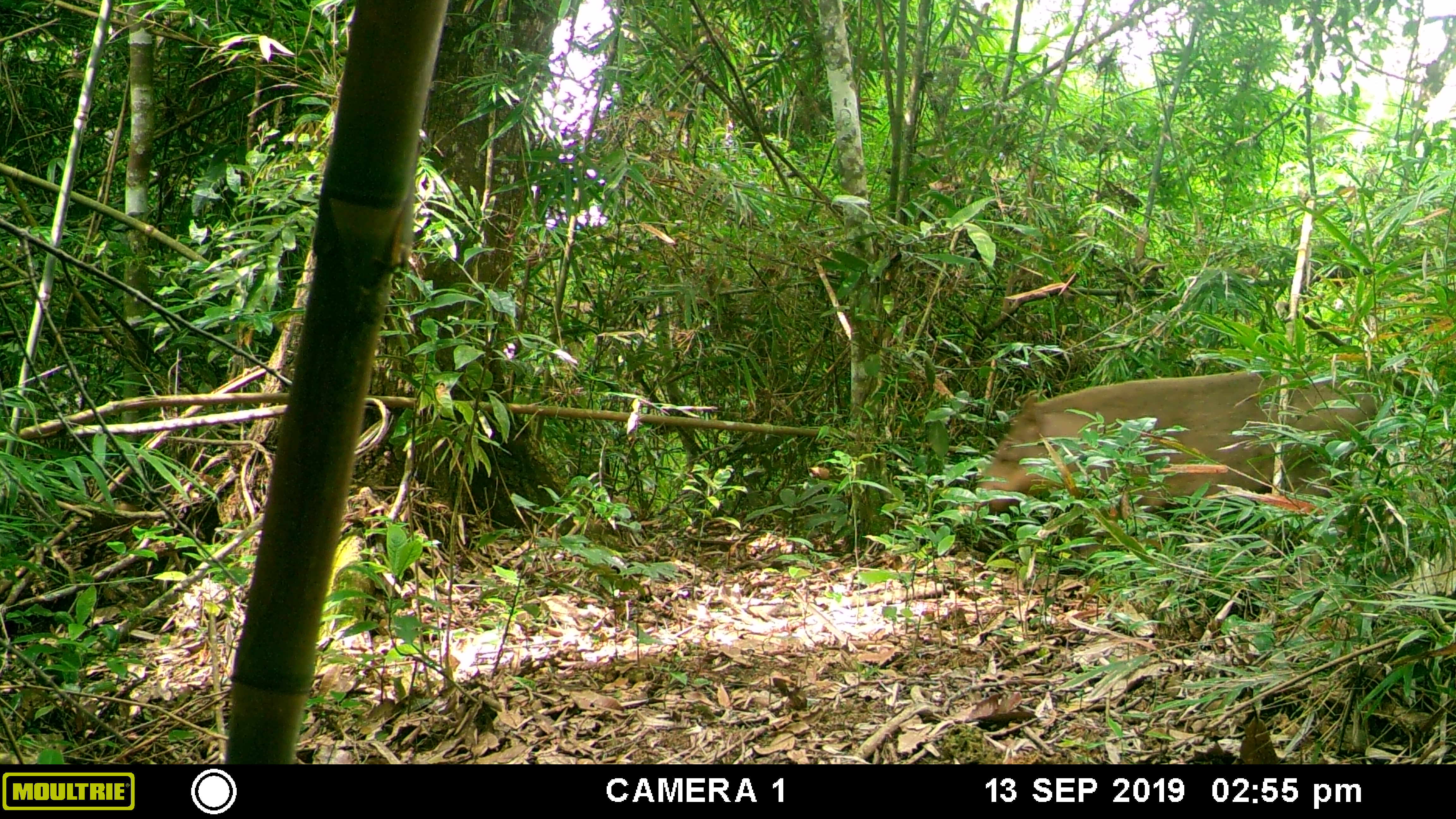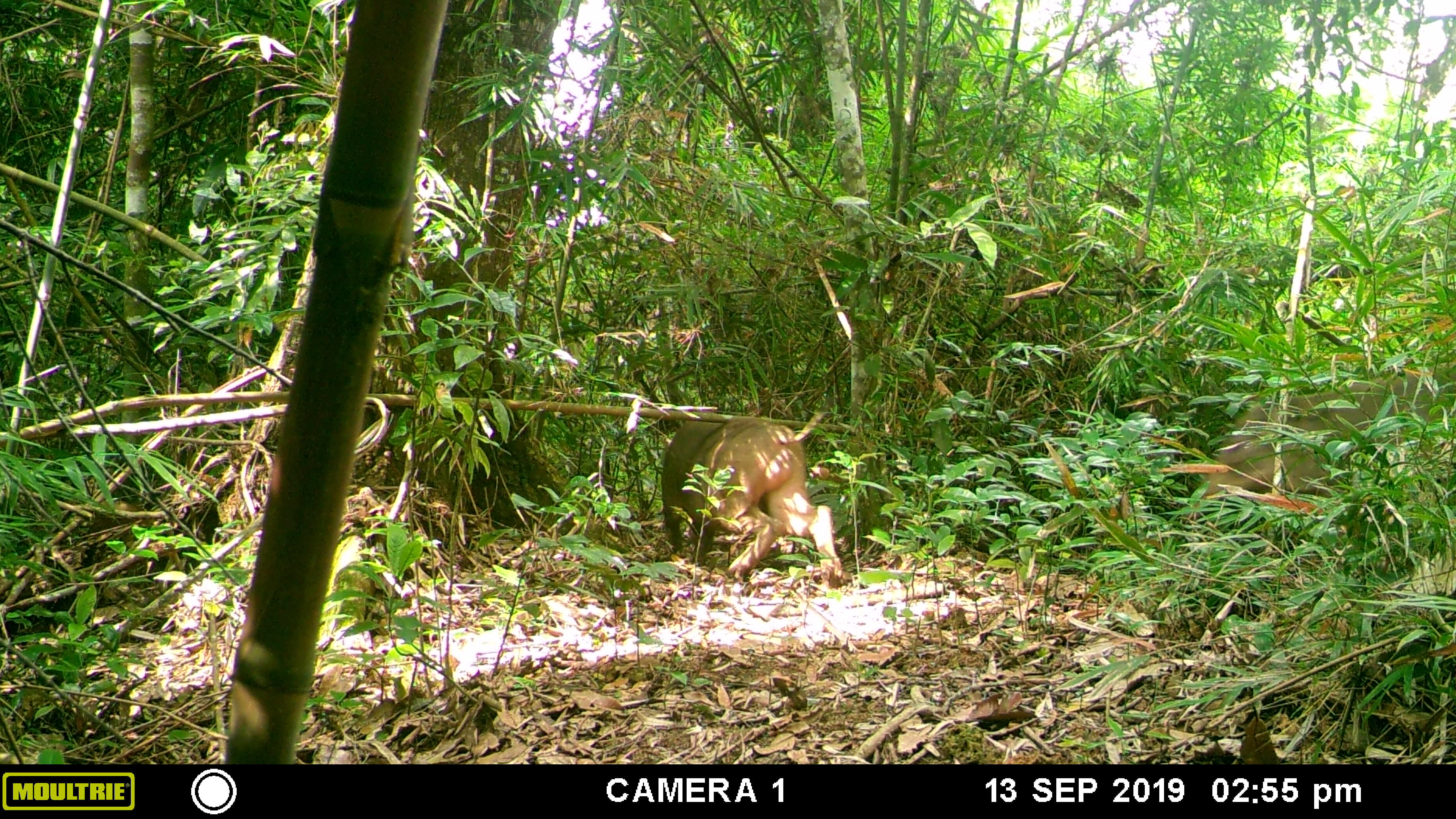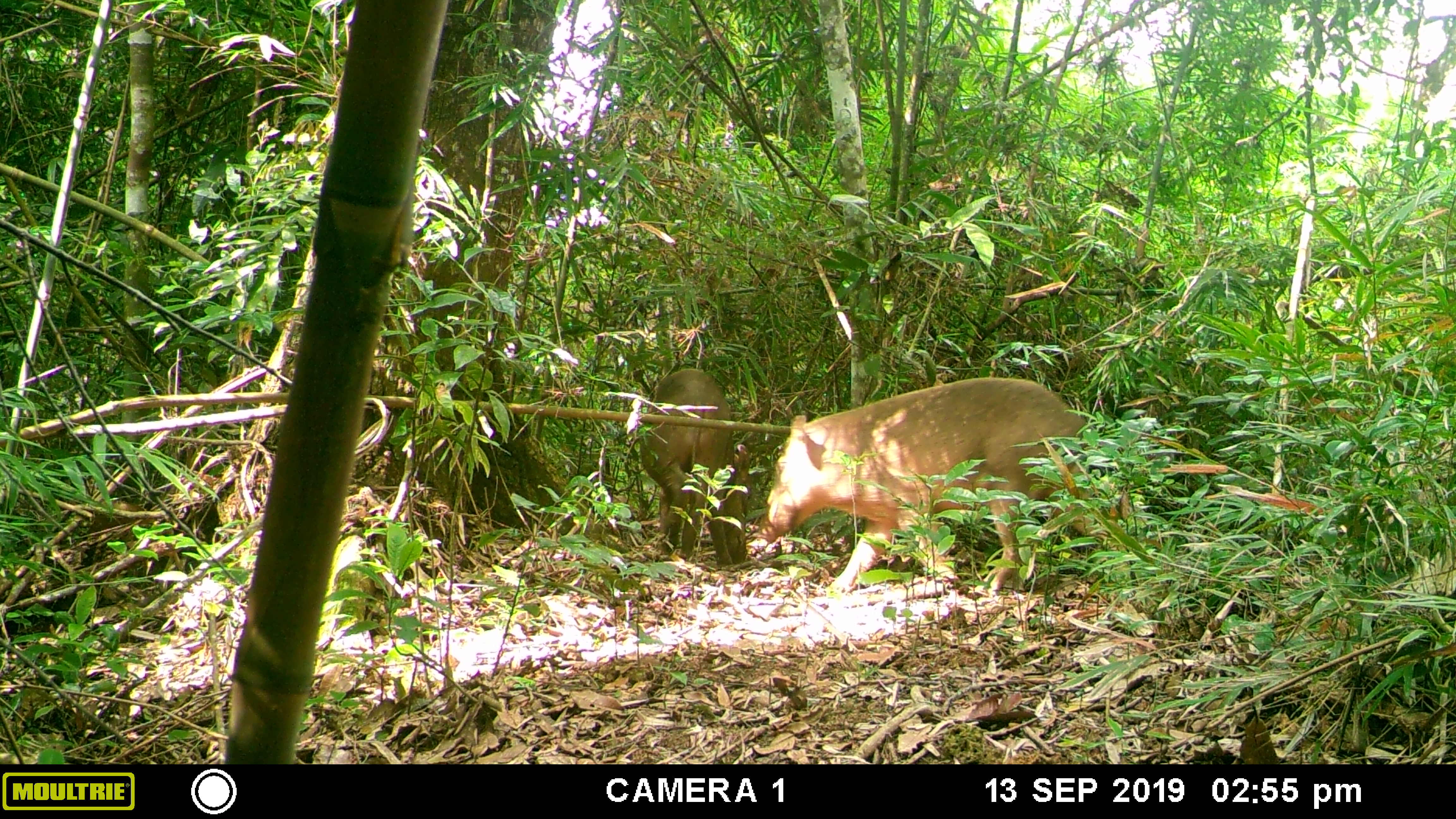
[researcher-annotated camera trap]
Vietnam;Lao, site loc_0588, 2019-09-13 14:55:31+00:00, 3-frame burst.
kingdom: Animalia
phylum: Chordata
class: Mammalia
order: Artiodactyla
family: Suidae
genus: Sus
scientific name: Sus scrofa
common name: eurasian wild pig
Eurasian wild pig (Sus scrofa). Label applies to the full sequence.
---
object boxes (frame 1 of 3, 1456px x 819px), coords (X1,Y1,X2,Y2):
eurasian wild pig: (968,367,1383,514)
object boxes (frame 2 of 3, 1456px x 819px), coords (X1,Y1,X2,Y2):
eurasian wild pig: (1195,365,1439,504); (658,408,844,589)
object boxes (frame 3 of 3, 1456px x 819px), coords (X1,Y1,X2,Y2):
eurasian wild pig: (762,376,1134,601); (639,365,748,567)